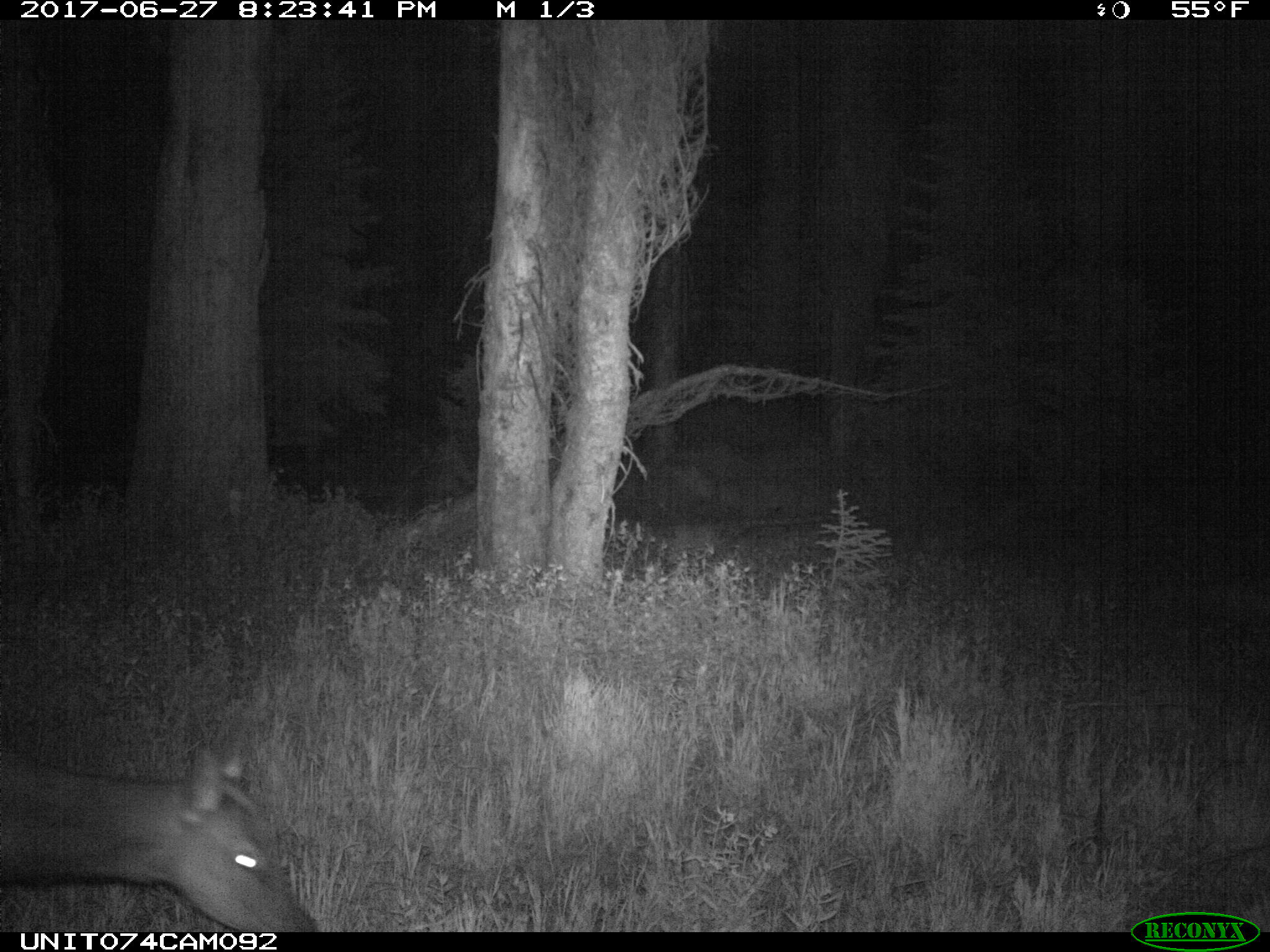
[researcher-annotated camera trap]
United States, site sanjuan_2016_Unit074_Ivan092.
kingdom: Animalia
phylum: Chordata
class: Mammalia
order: Artiodactyla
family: Cervidae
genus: Cervus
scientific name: Cervus elaphus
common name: red deer